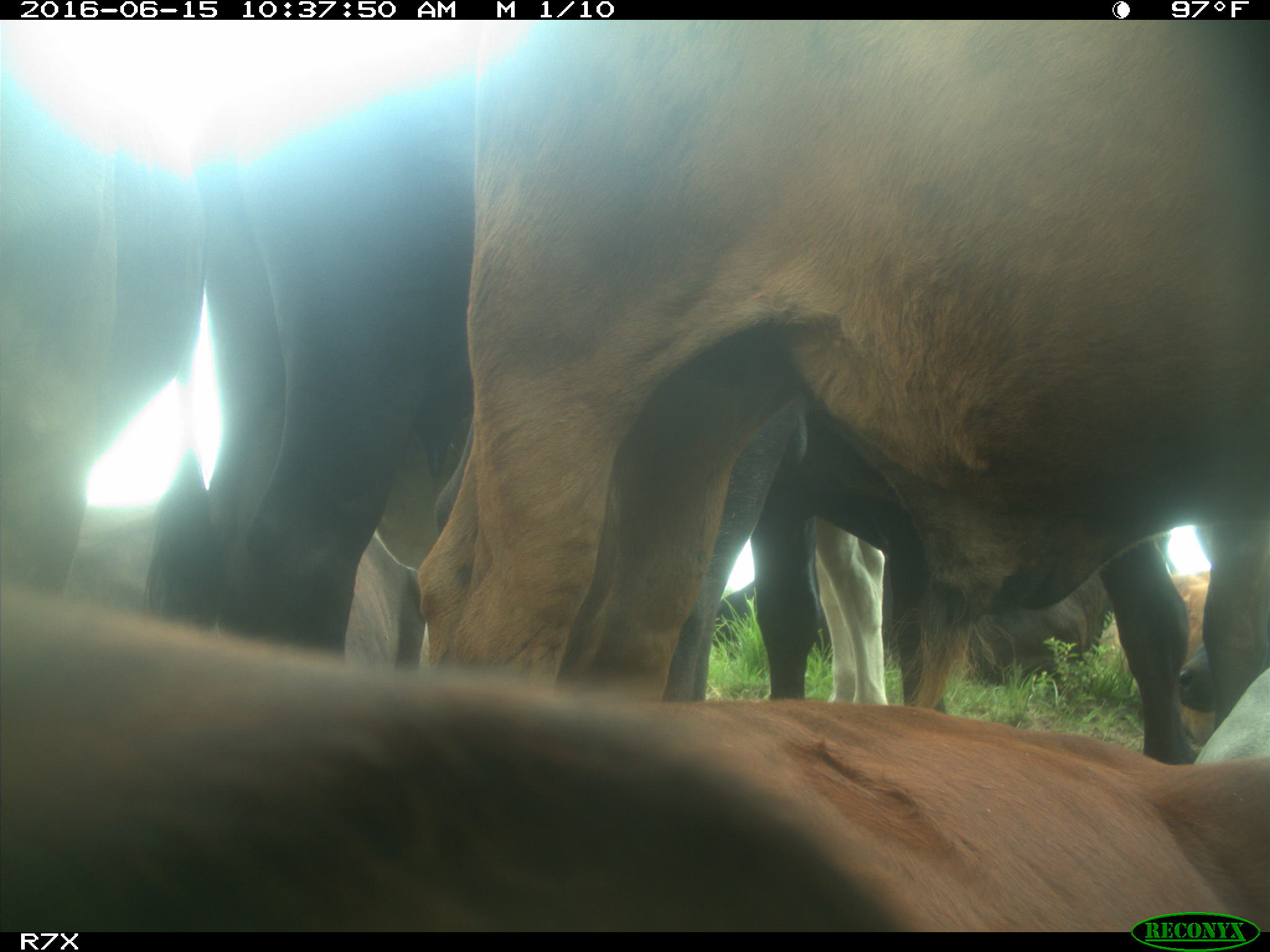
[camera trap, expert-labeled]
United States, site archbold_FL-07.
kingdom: Animalia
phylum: Chordata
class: Mammalia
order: Artiodactyla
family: Bovidae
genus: Bos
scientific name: Bos taurus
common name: domestic cow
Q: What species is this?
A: Bos taurus (domestic cow).